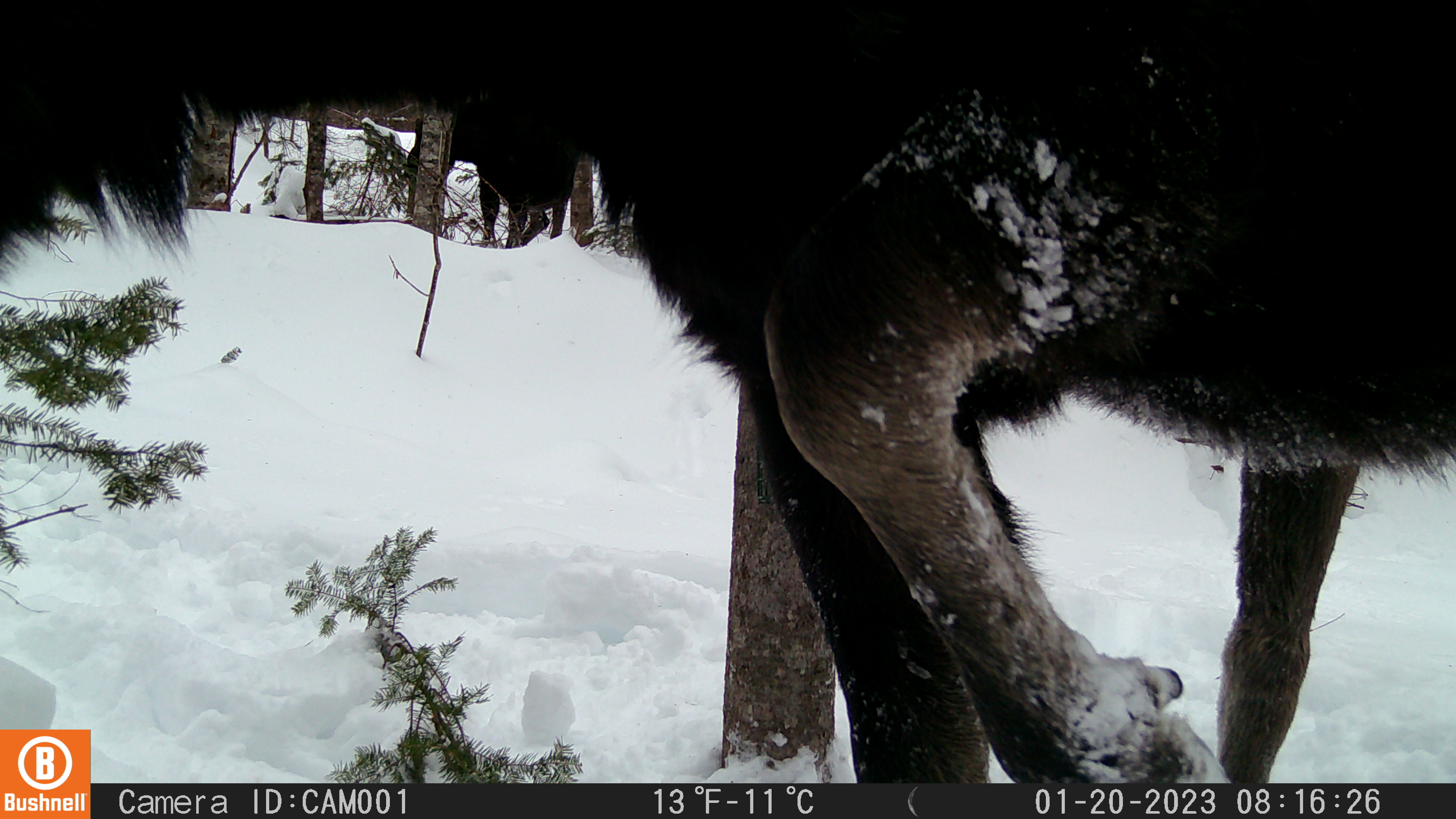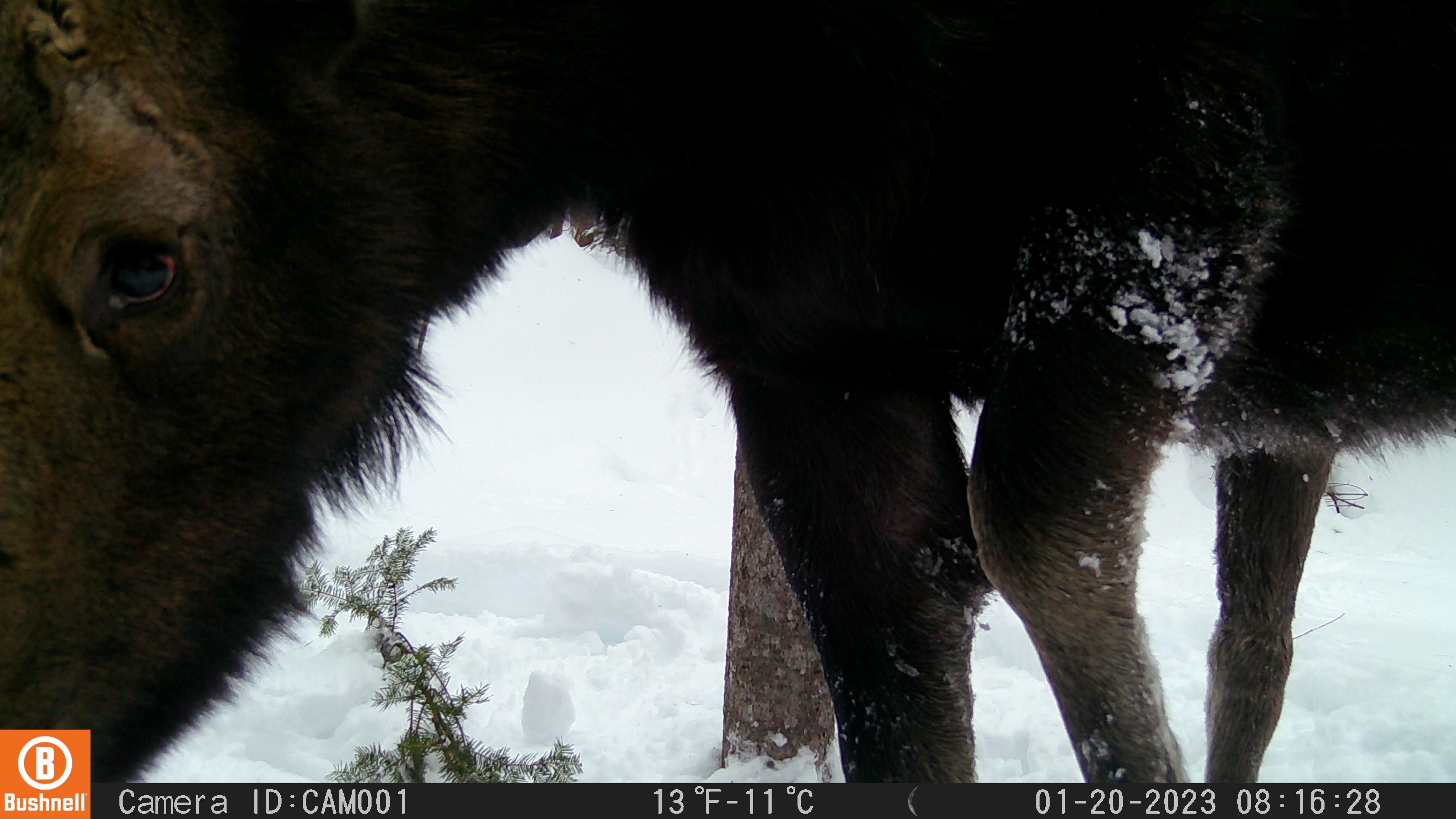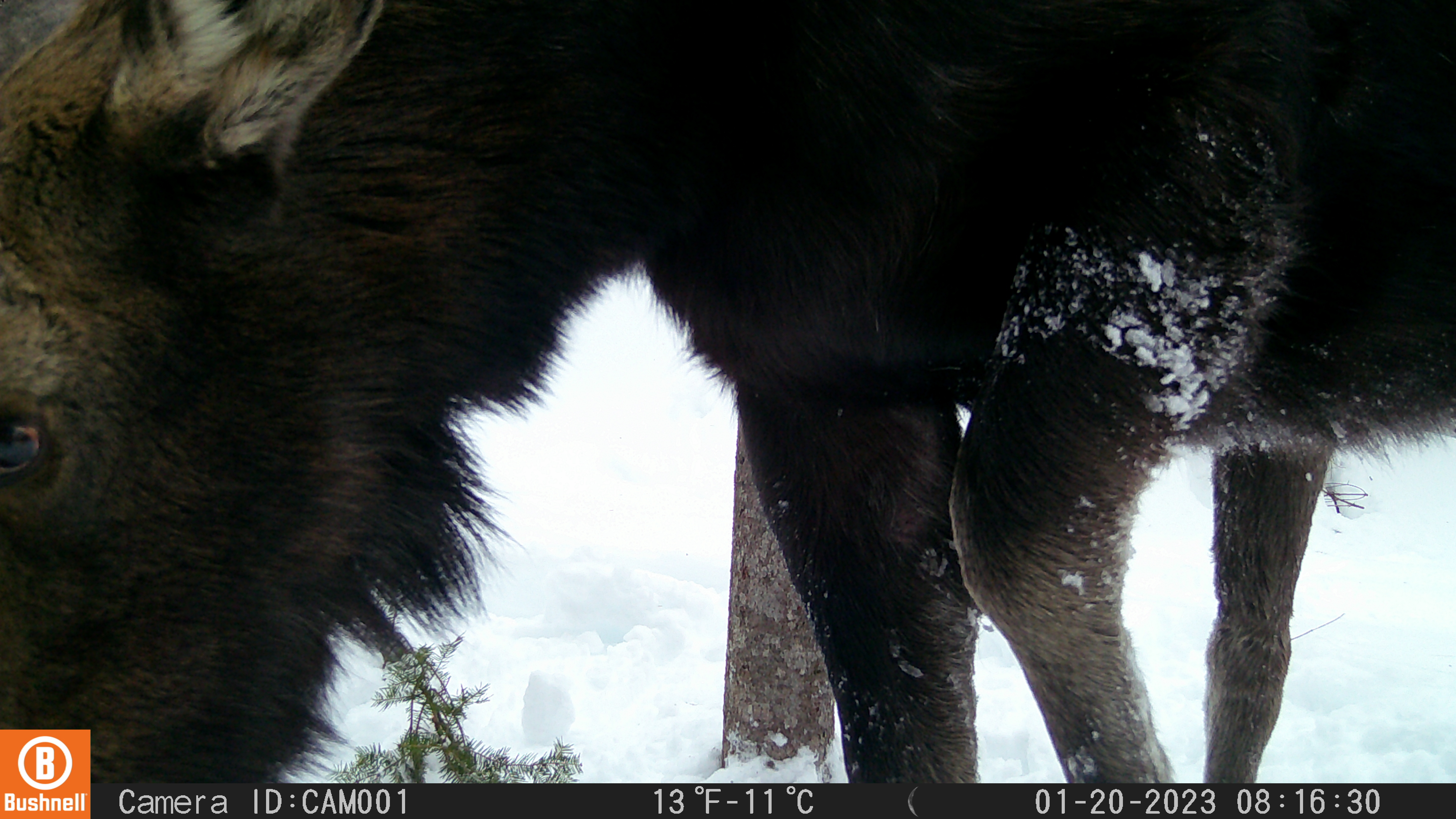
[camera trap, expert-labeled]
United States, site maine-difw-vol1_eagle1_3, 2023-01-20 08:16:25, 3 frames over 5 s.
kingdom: Animalia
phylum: Chordata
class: Mammalia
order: Artiodactyla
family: Cervidae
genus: Alces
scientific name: Alces alces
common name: moose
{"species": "moose (Alces alces)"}